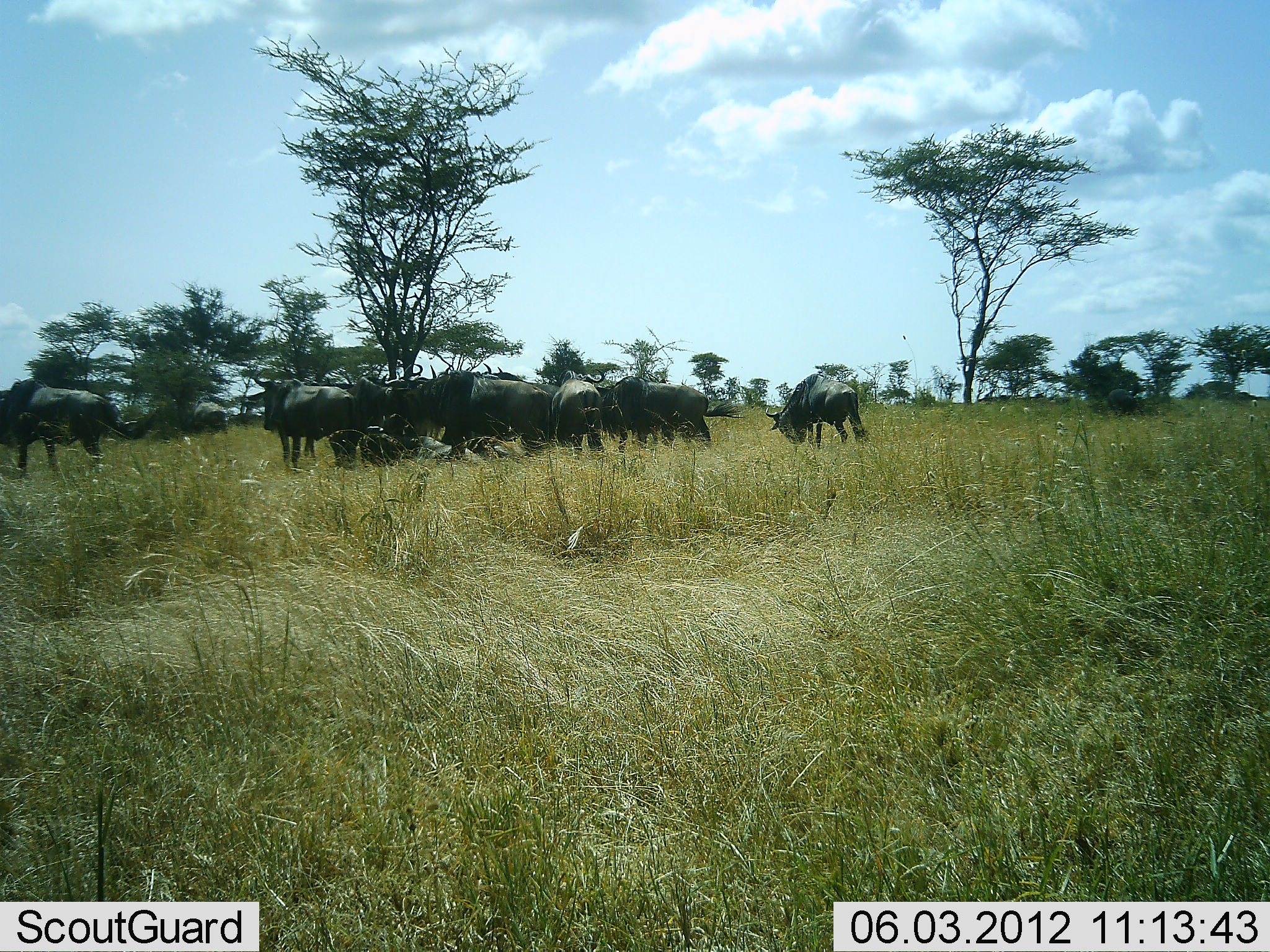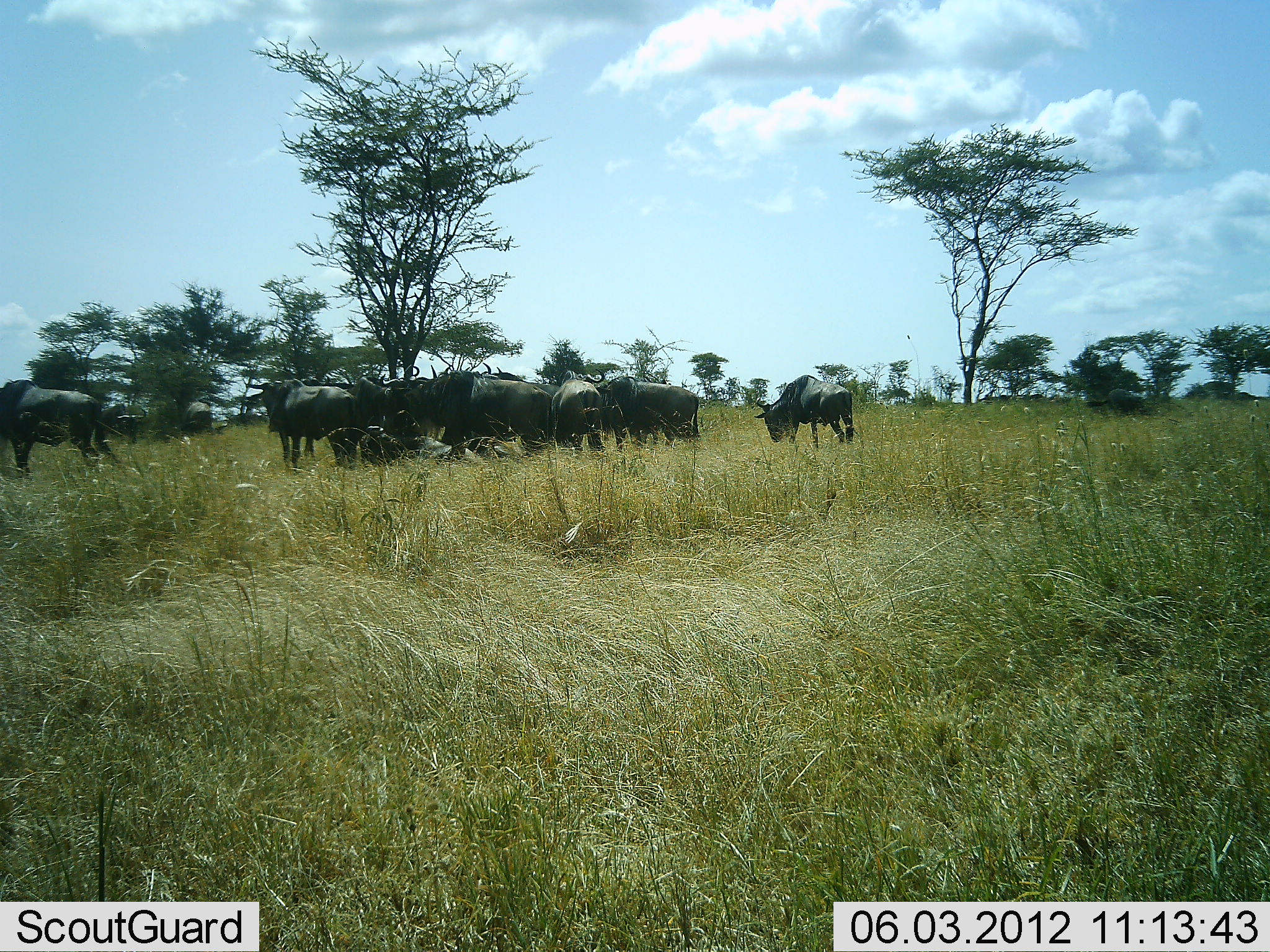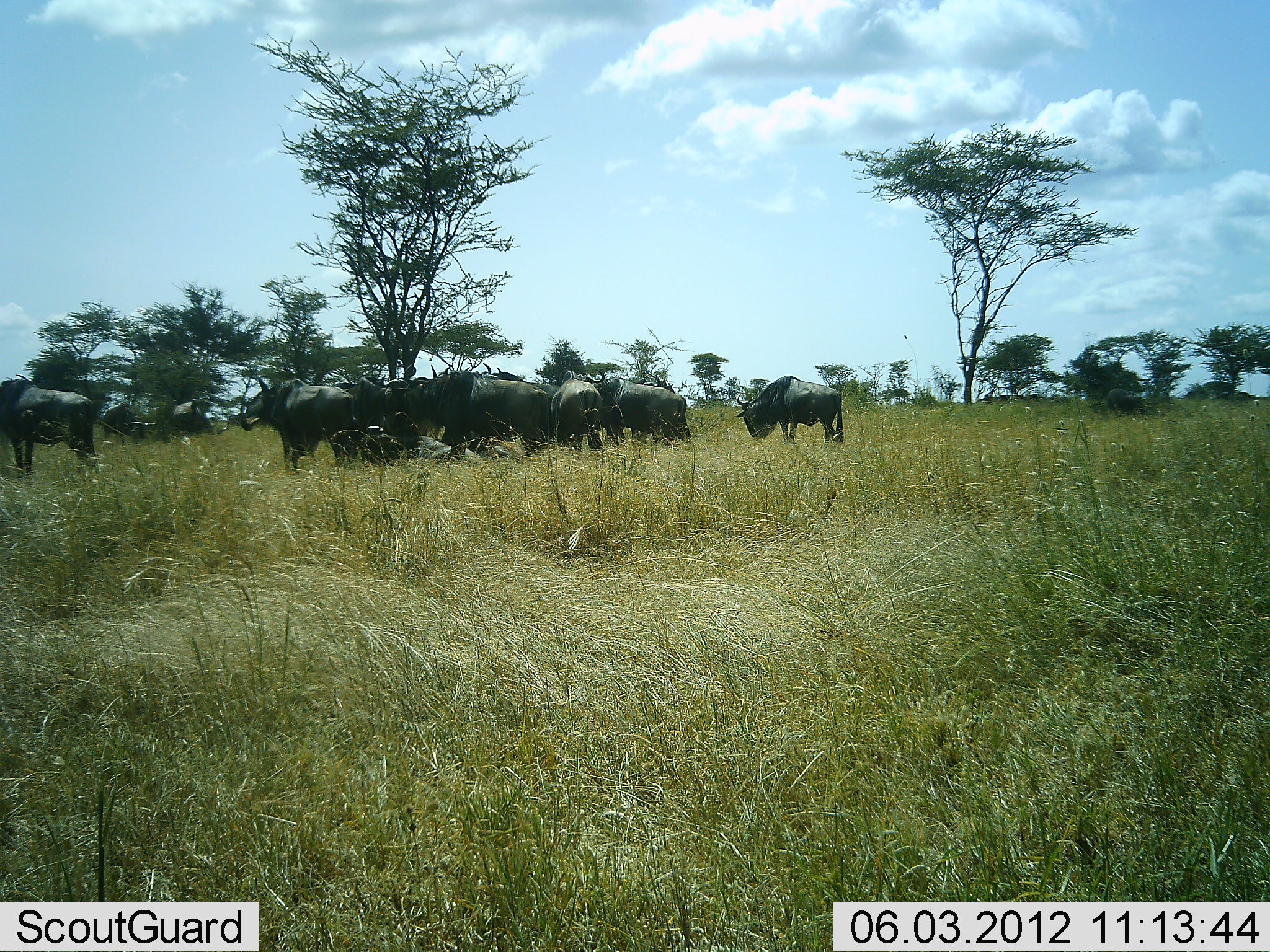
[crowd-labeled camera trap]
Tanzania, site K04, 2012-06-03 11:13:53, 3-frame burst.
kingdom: Animalia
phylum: Chordata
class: Mammalia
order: Artiodactyla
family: Bovidae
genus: Connochaetes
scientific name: Connochaetes taurinus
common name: blue wildebeest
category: wildebeest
Wildebeest (blue wildebeest) (Connochaetes taurinus), count 11-50. Behavior (volunteer vote fractions): standing 90%, resting 30%, moving 50%, interacting 0%. Young present (vote fraction): 0%. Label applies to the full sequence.